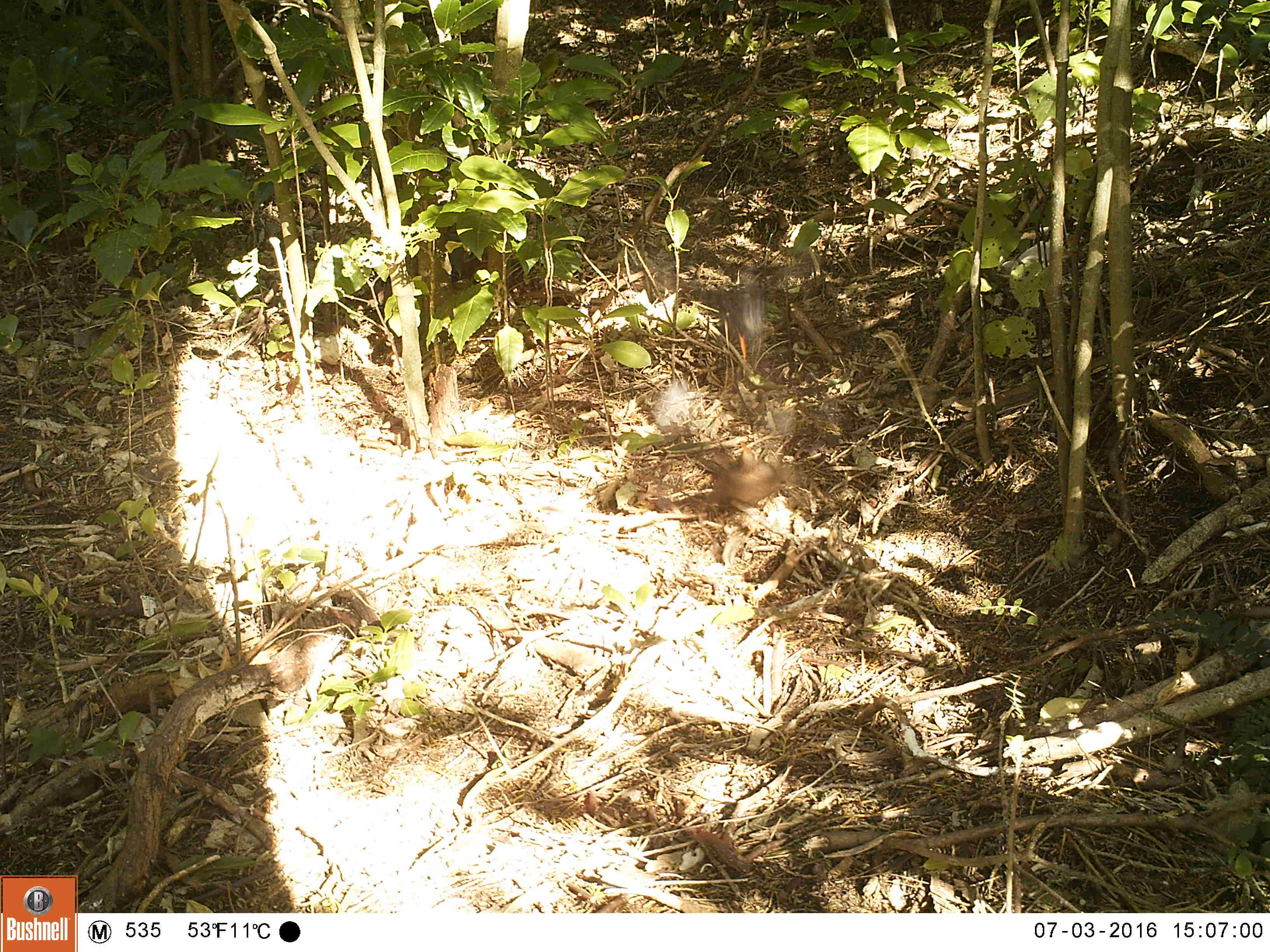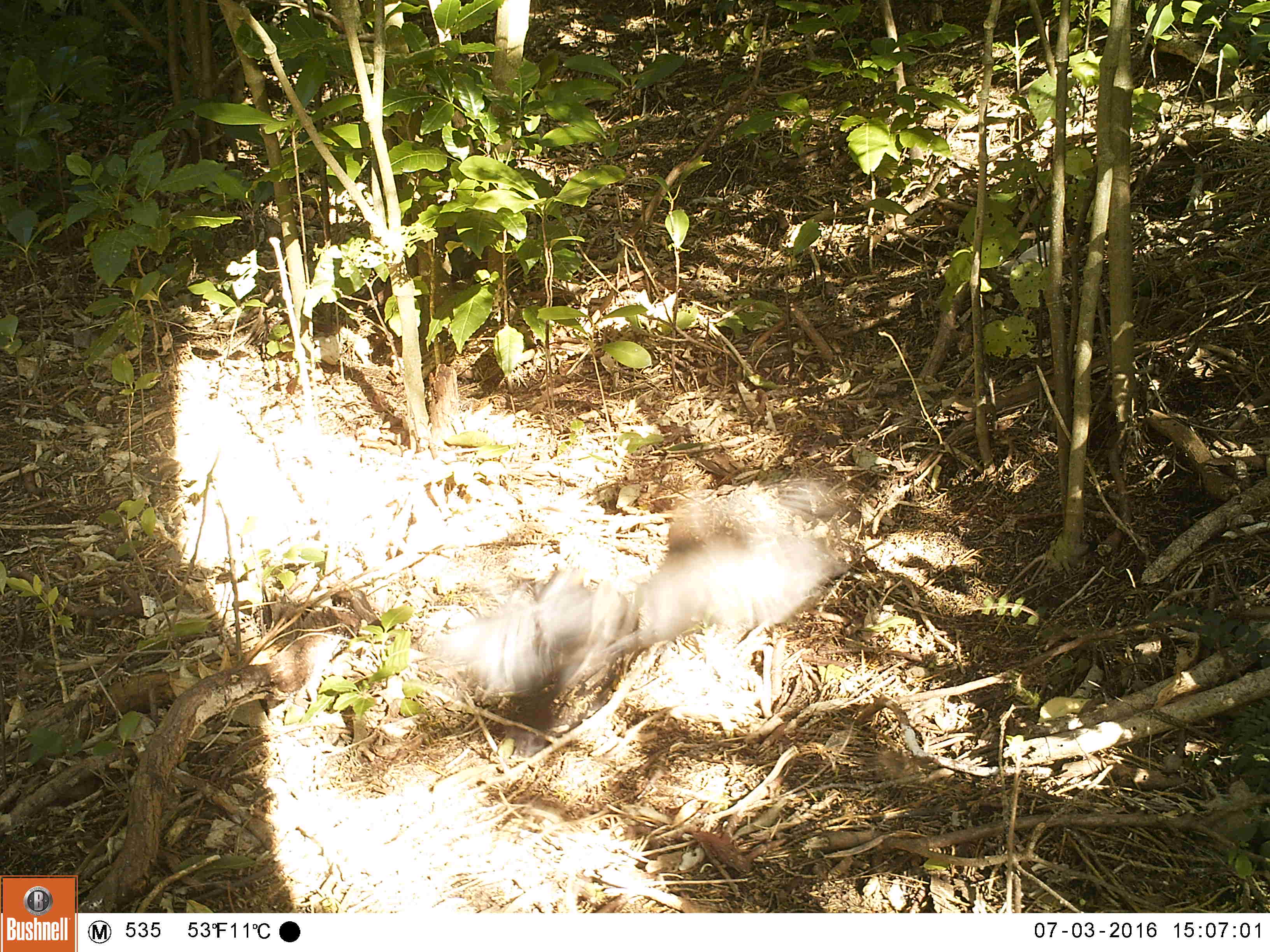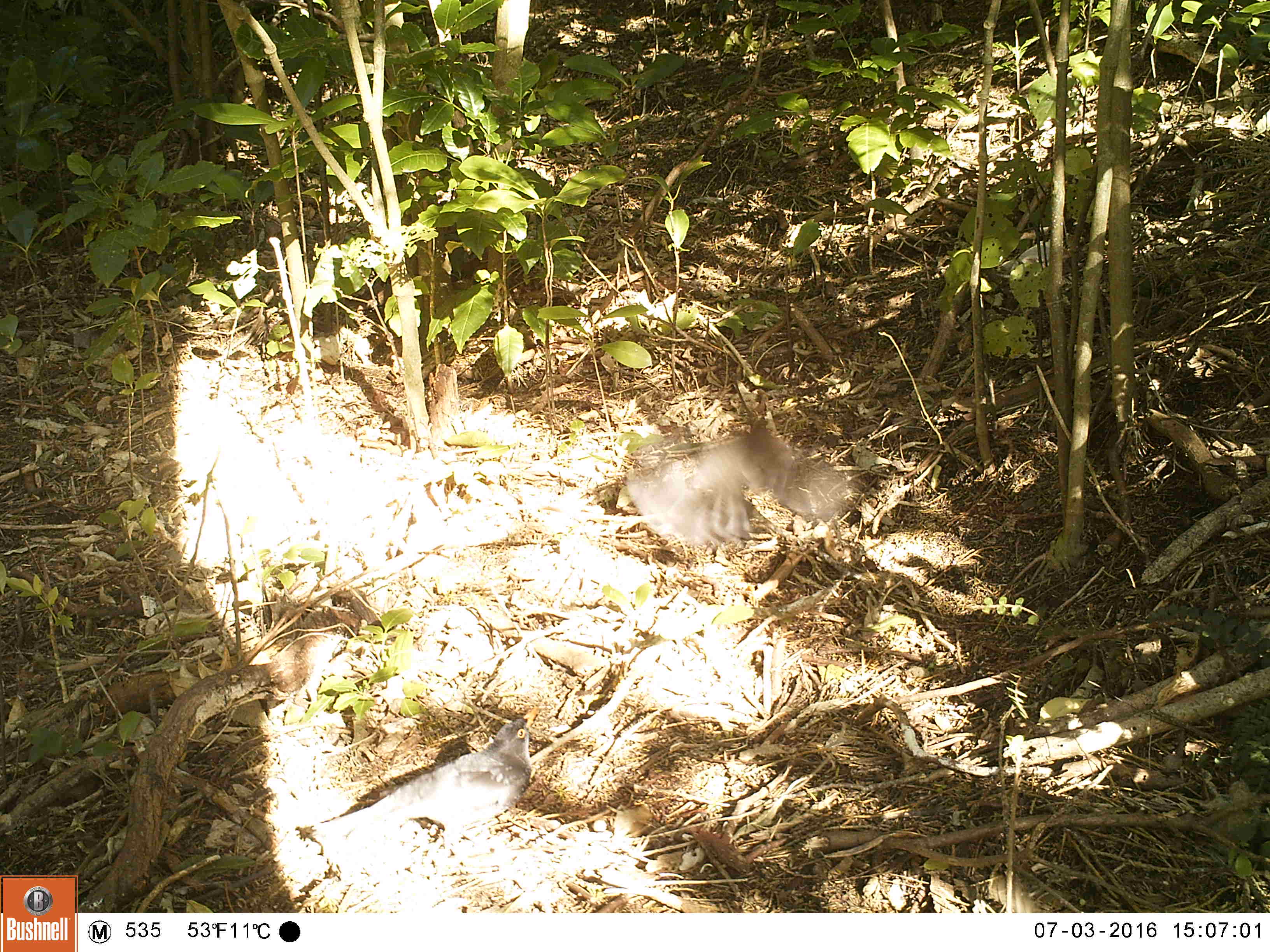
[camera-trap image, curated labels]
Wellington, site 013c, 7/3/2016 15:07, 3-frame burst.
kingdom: Animalia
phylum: Chordata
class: Aves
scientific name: Aves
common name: bird